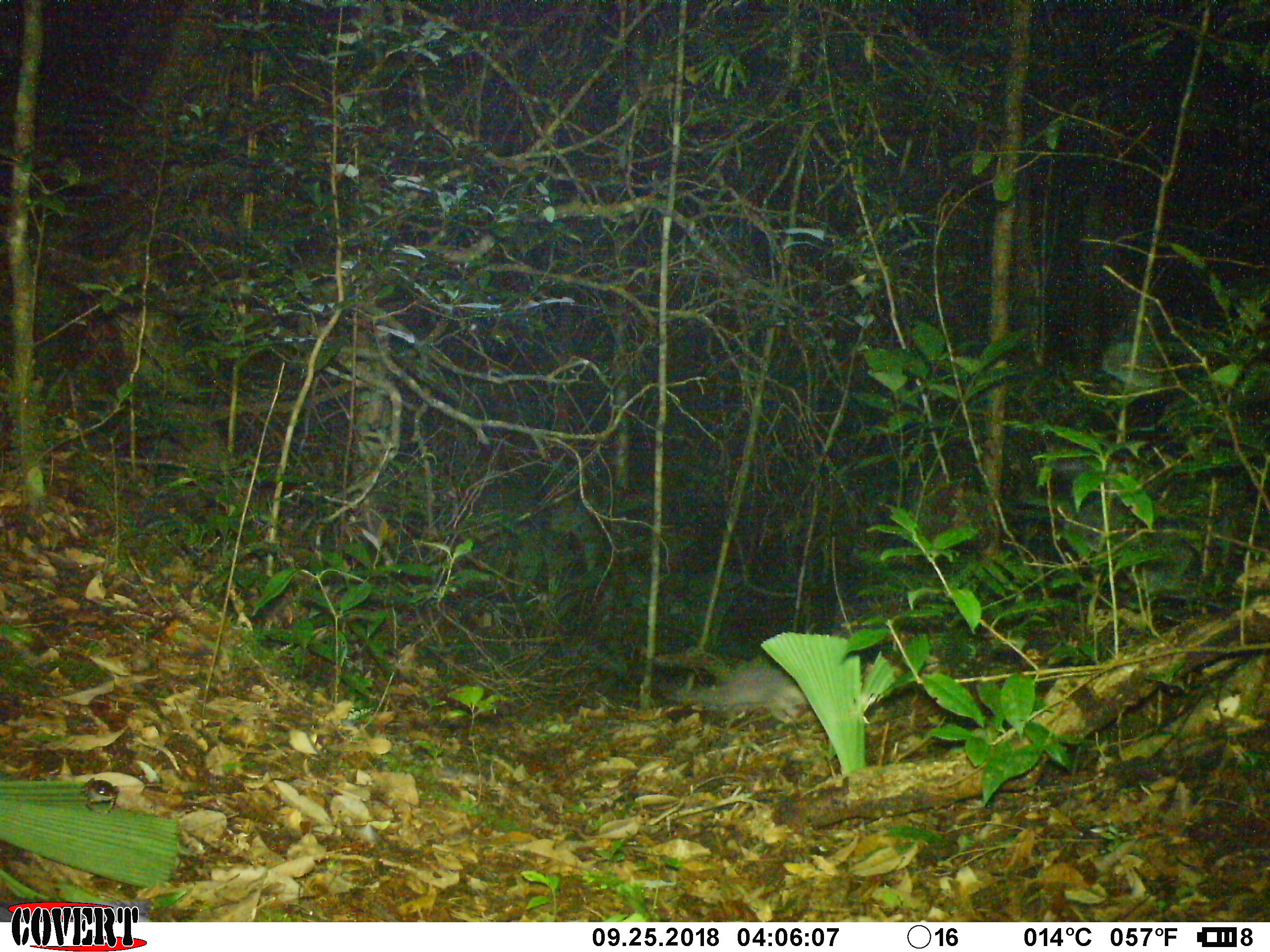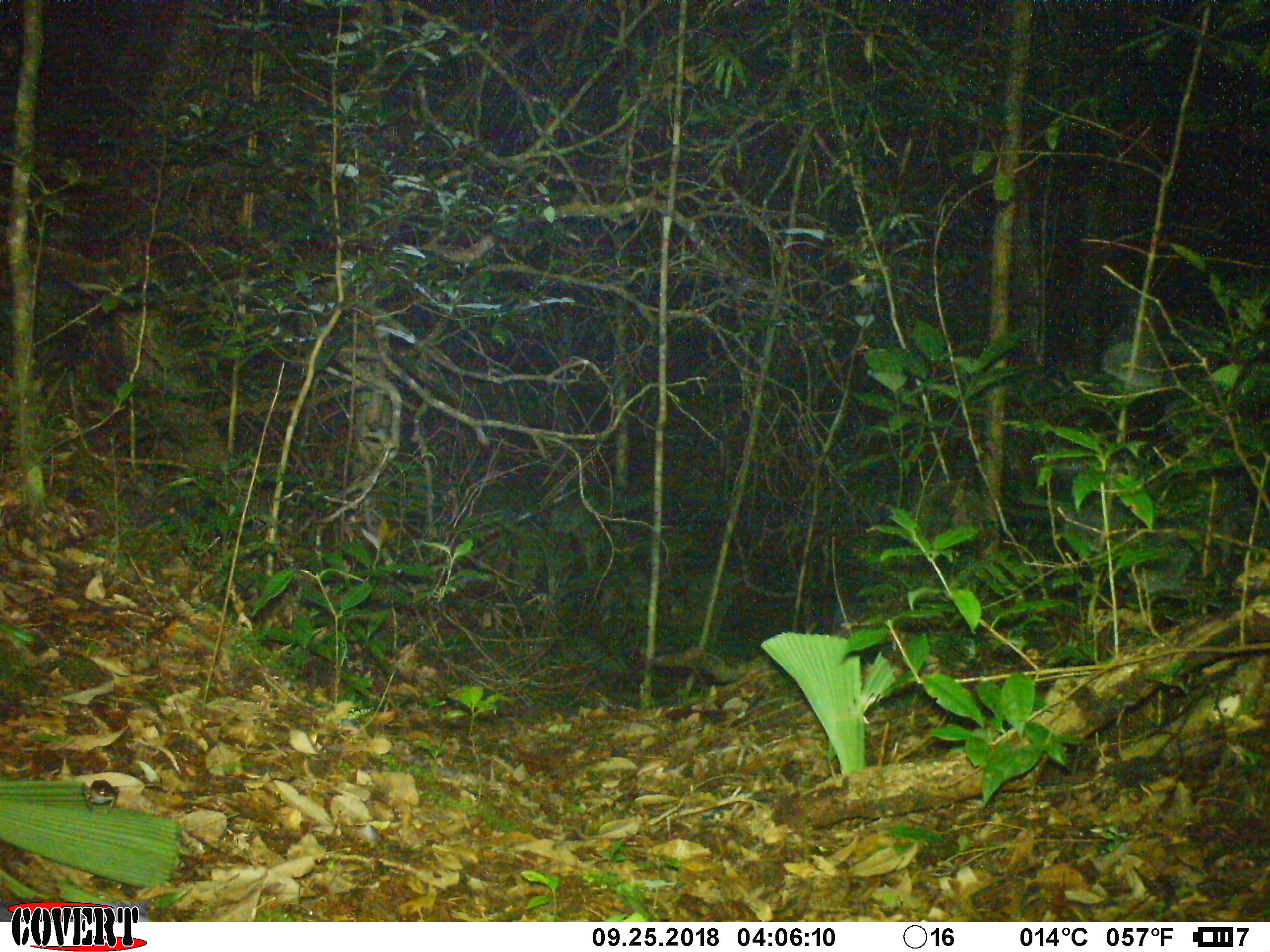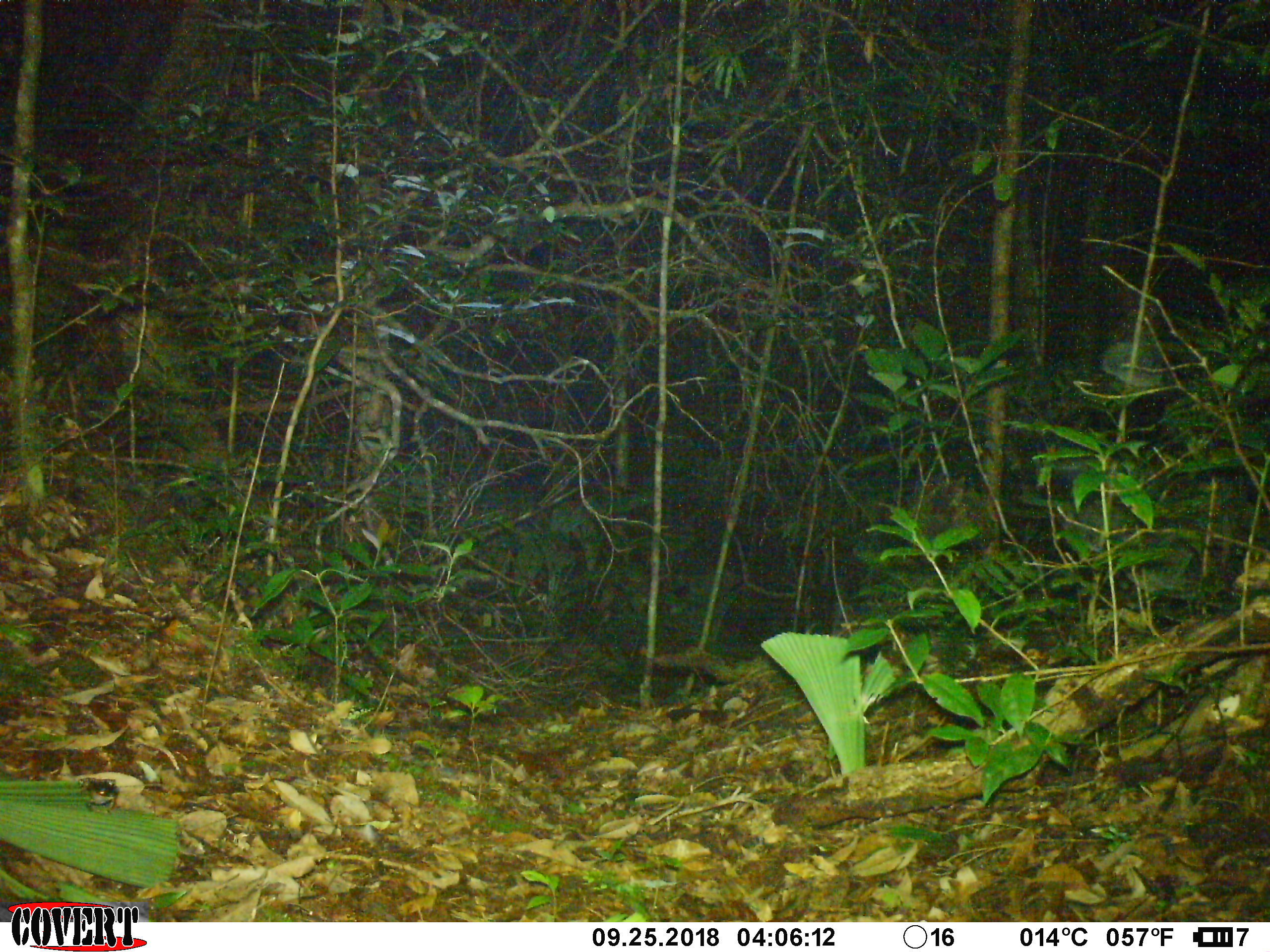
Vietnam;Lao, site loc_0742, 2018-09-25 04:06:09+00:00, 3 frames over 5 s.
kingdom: Animalia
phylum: Chordata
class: Mammalia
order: Carnivora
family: Mustelidae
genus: Melogale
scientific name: Melogale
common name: ferret badger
Ferret badger (Melogale). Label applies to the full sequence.